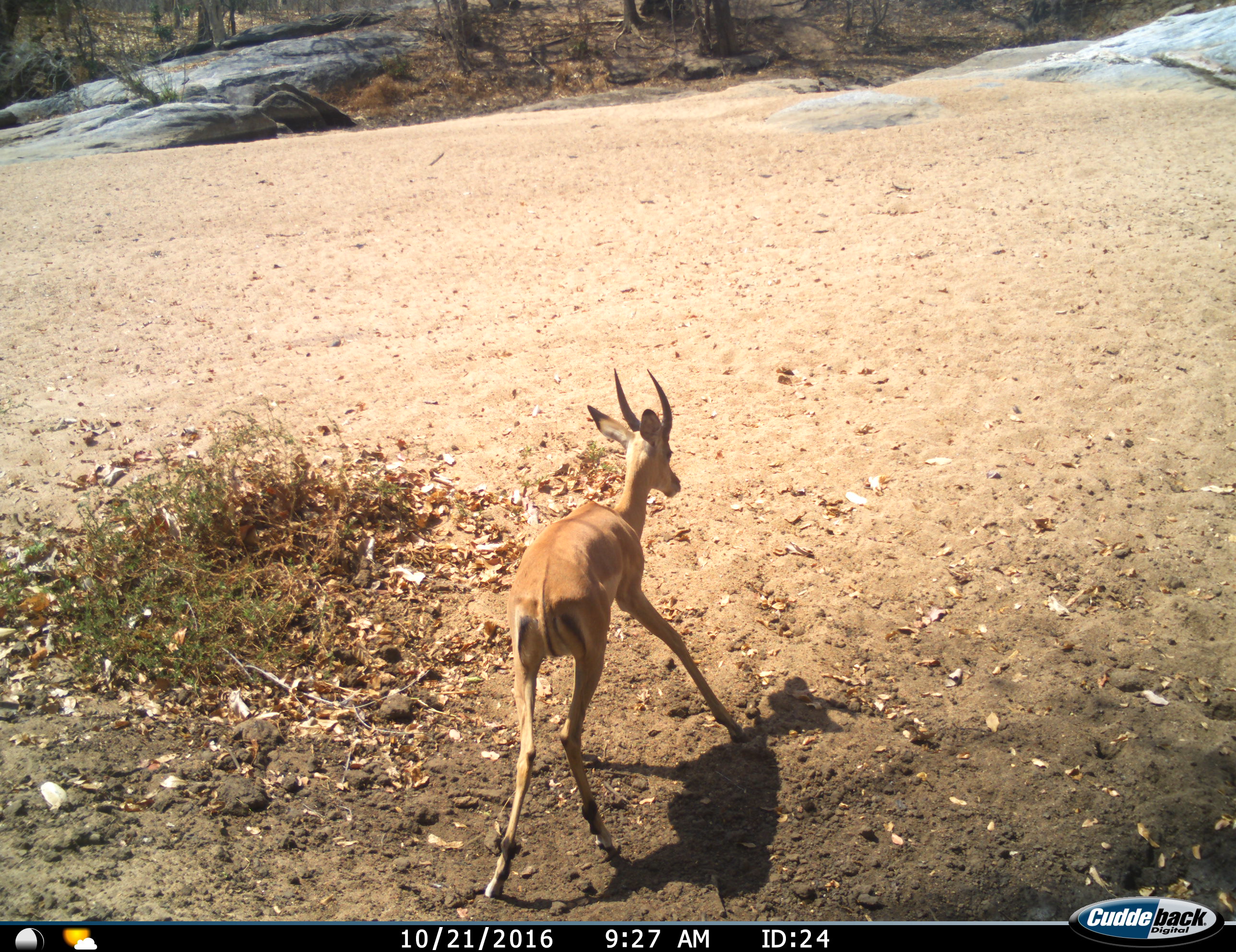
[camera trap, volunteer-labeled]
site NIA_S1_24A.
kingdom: Animalia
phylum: Chordata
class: Mammalia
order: Artiodactyla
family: Bovidae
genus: Aepyceros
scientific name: Aepyceros melampus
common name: impala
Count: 1.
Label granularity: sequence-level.